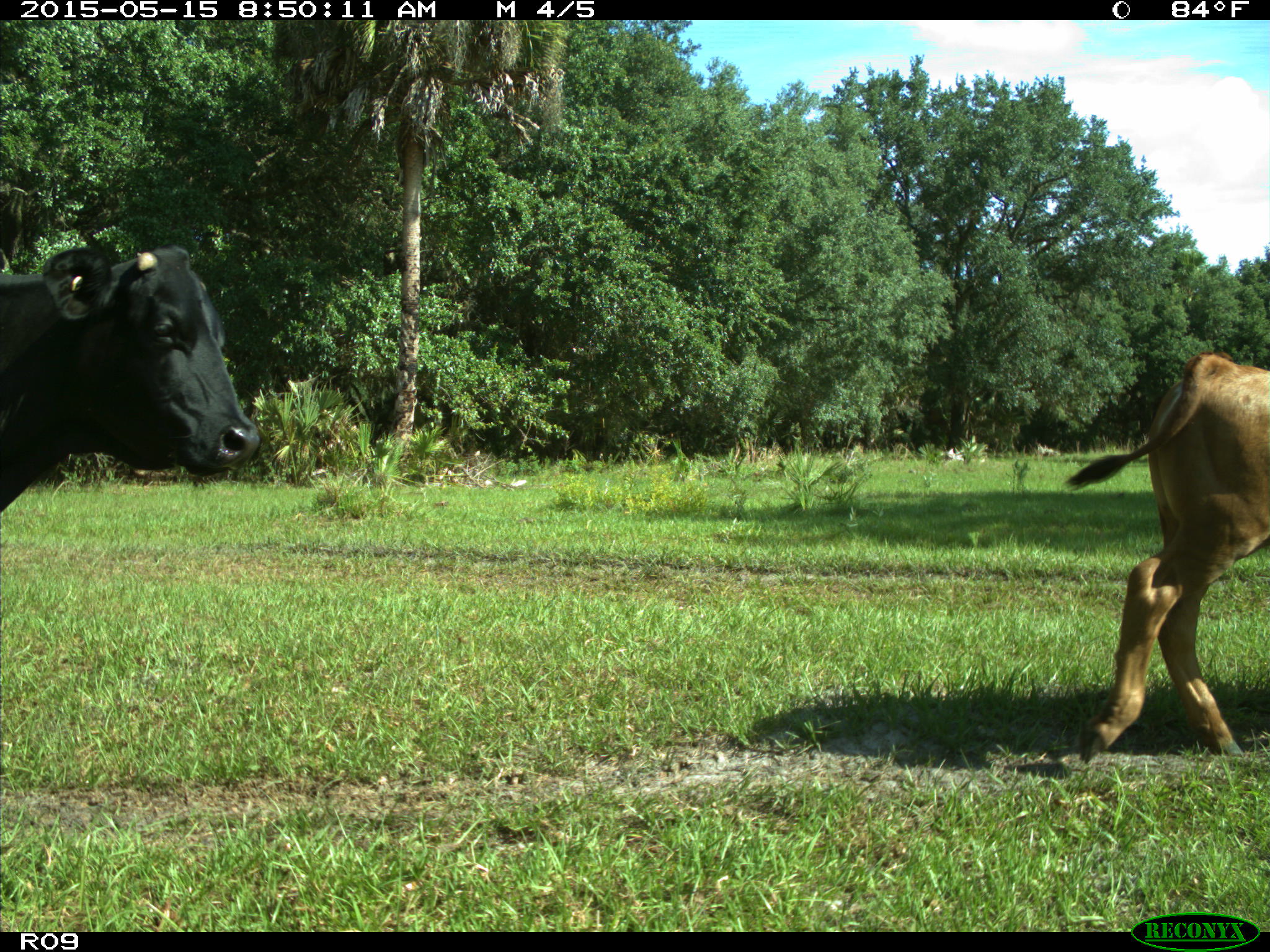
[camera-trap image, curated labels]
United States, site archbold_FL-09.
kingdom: Animalia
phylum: Chordata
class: Mammalia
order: Artiodactyla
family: Bovidae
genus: Bos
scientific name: Bos taurus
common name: domestic cow